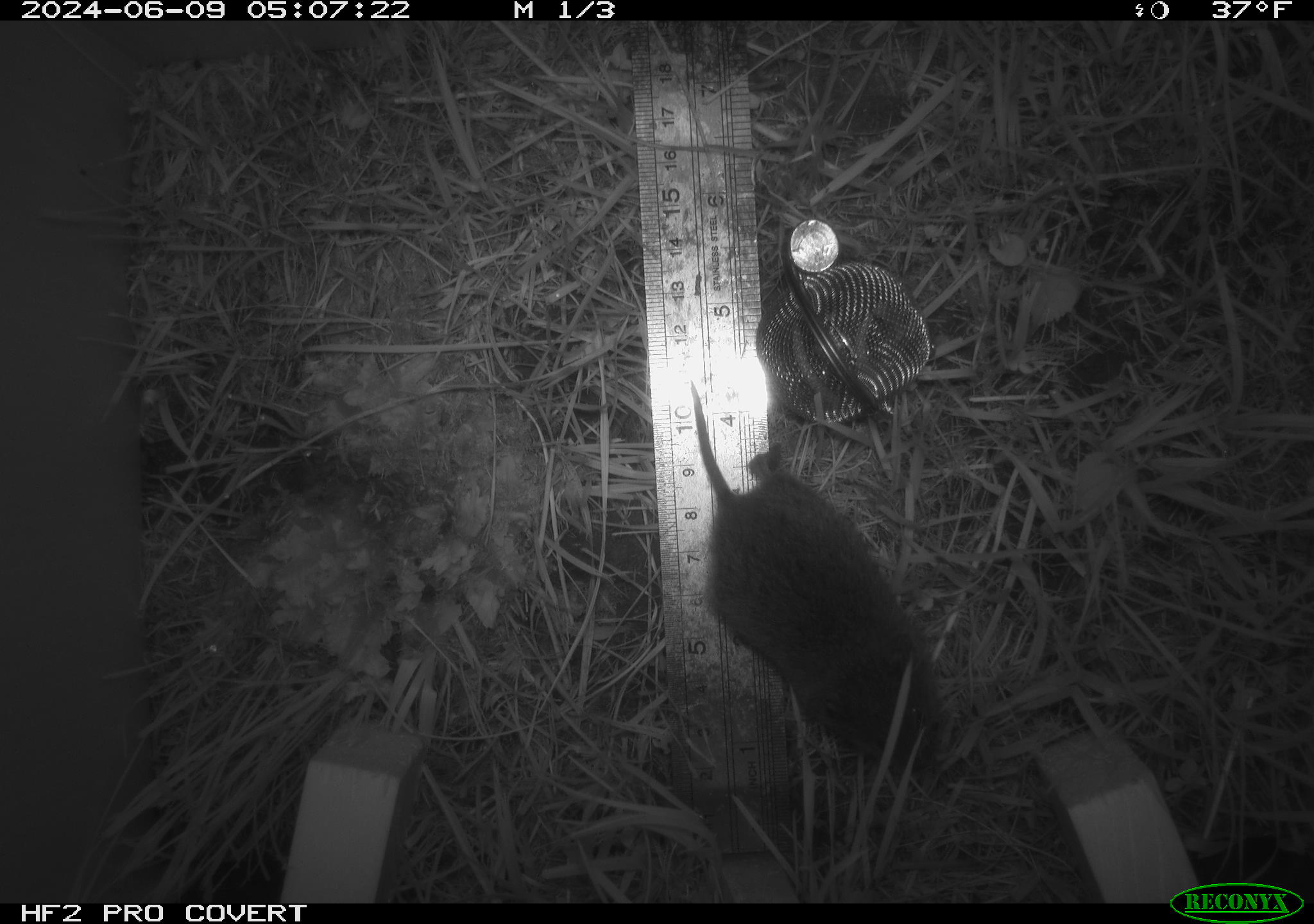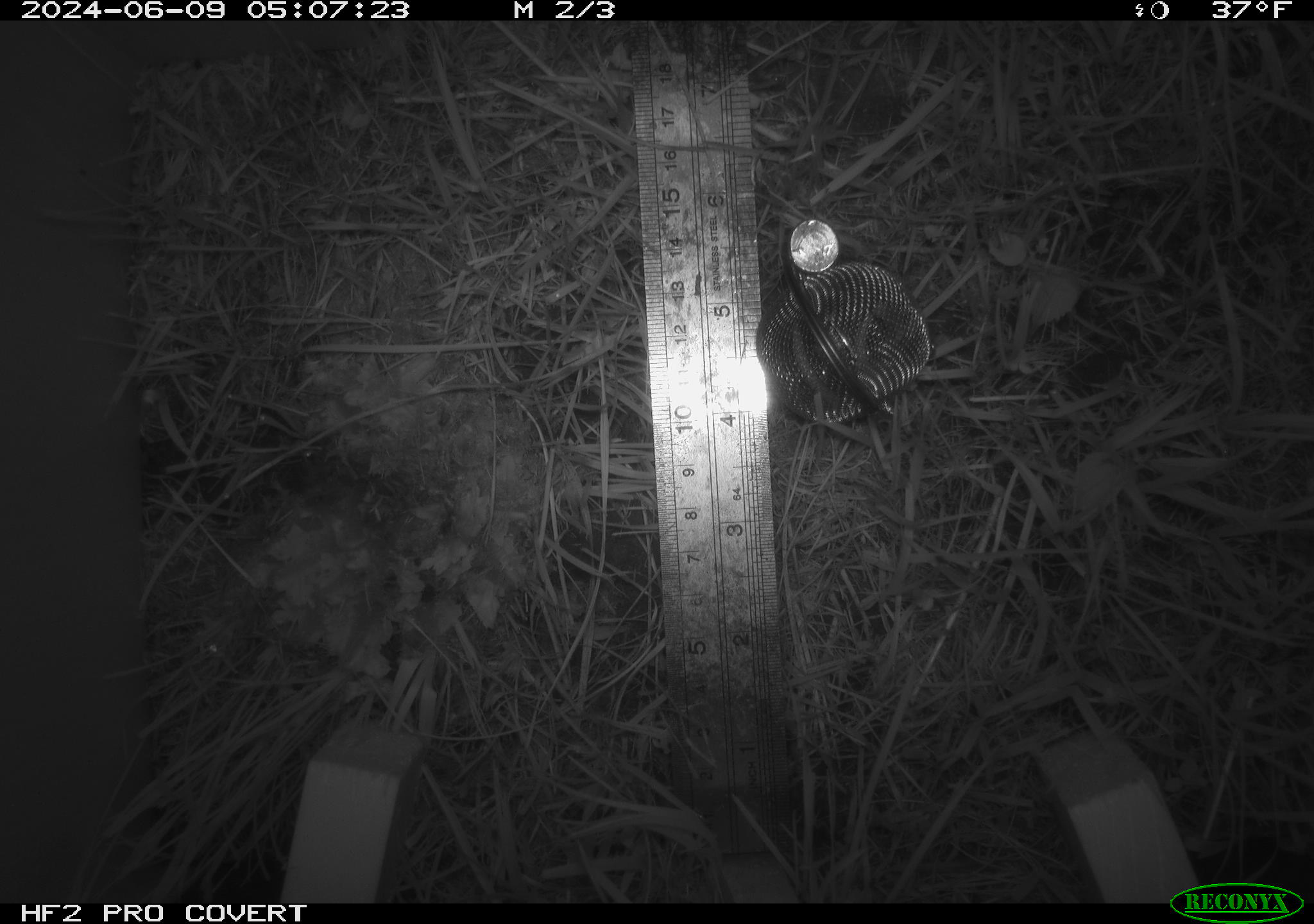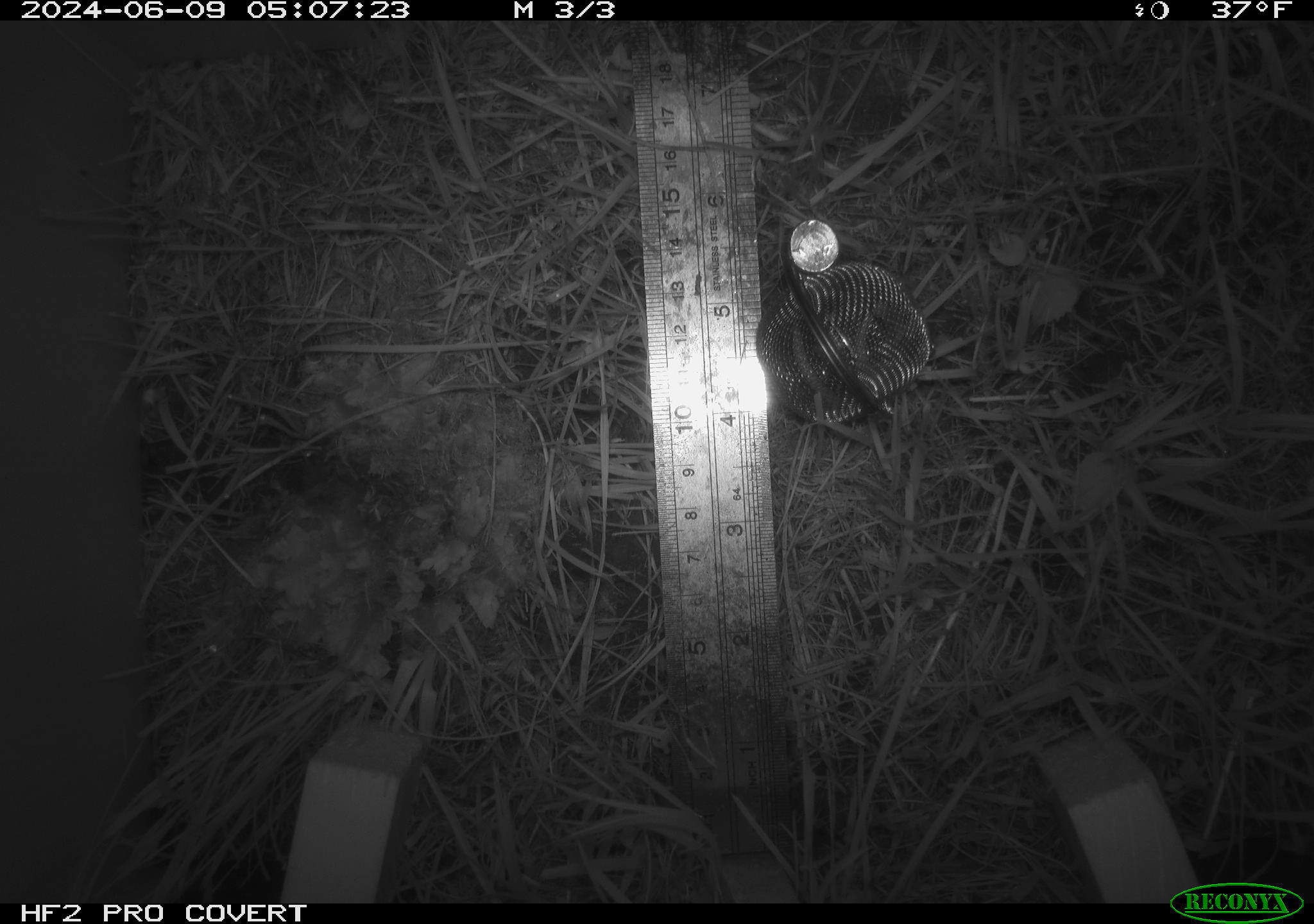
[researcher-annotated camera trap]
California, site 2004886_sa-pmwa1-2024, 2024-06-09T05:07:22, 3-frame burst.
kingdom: Animalia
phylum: Chordata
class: Mammalia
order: Rodentia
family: Cricetidae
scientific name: Arvicolinae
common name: voles, lemmings, and muskrats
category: arvicolinae subfamily